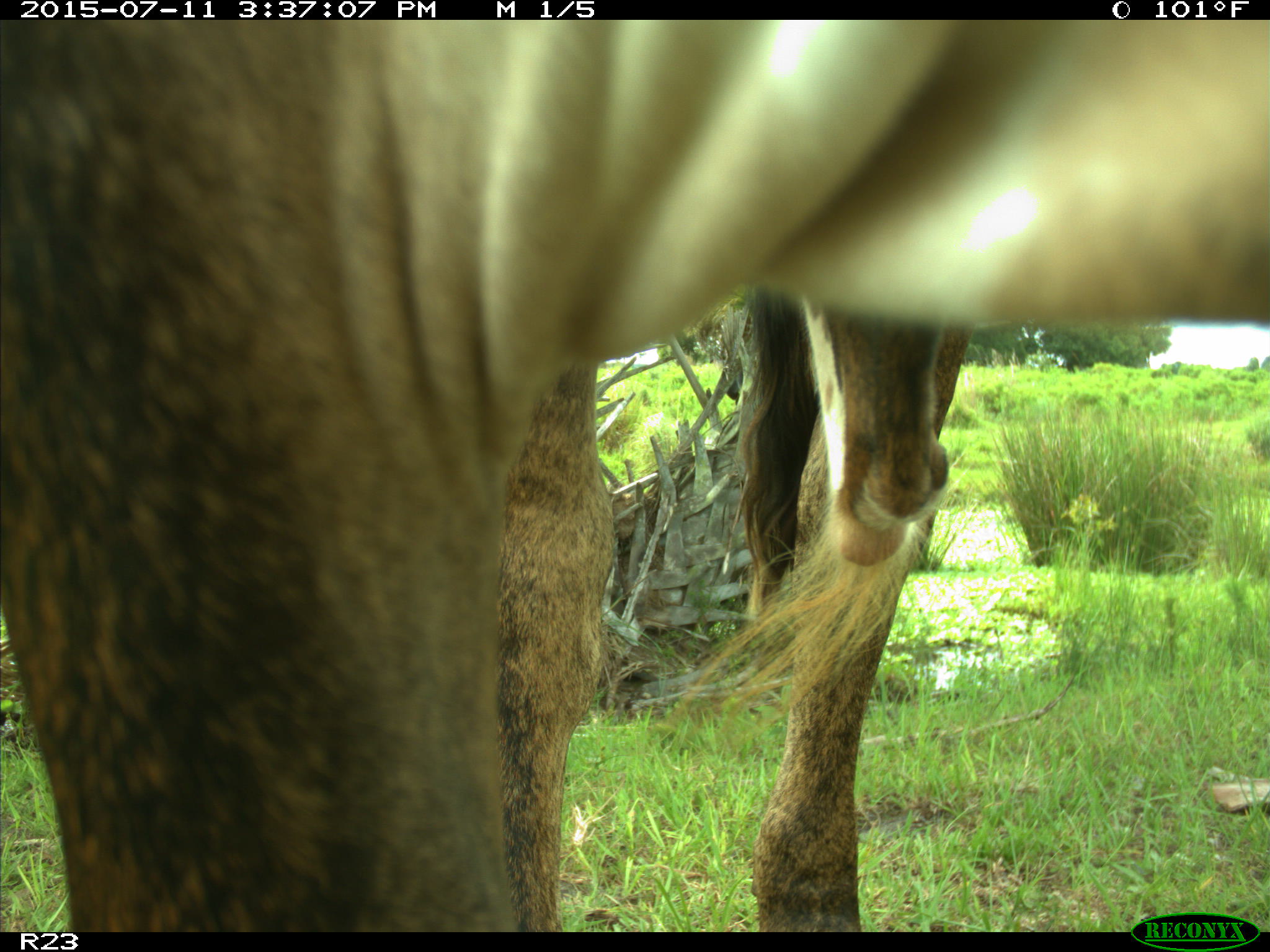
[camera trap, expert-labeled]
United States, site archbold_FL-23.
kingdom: Animalia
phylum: Chordata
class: Mammalia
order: Artiodactyla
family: Bovidae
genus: Bos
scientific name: Bos taurus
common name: domestic cow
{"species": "Bos taurus (domestic cow)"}